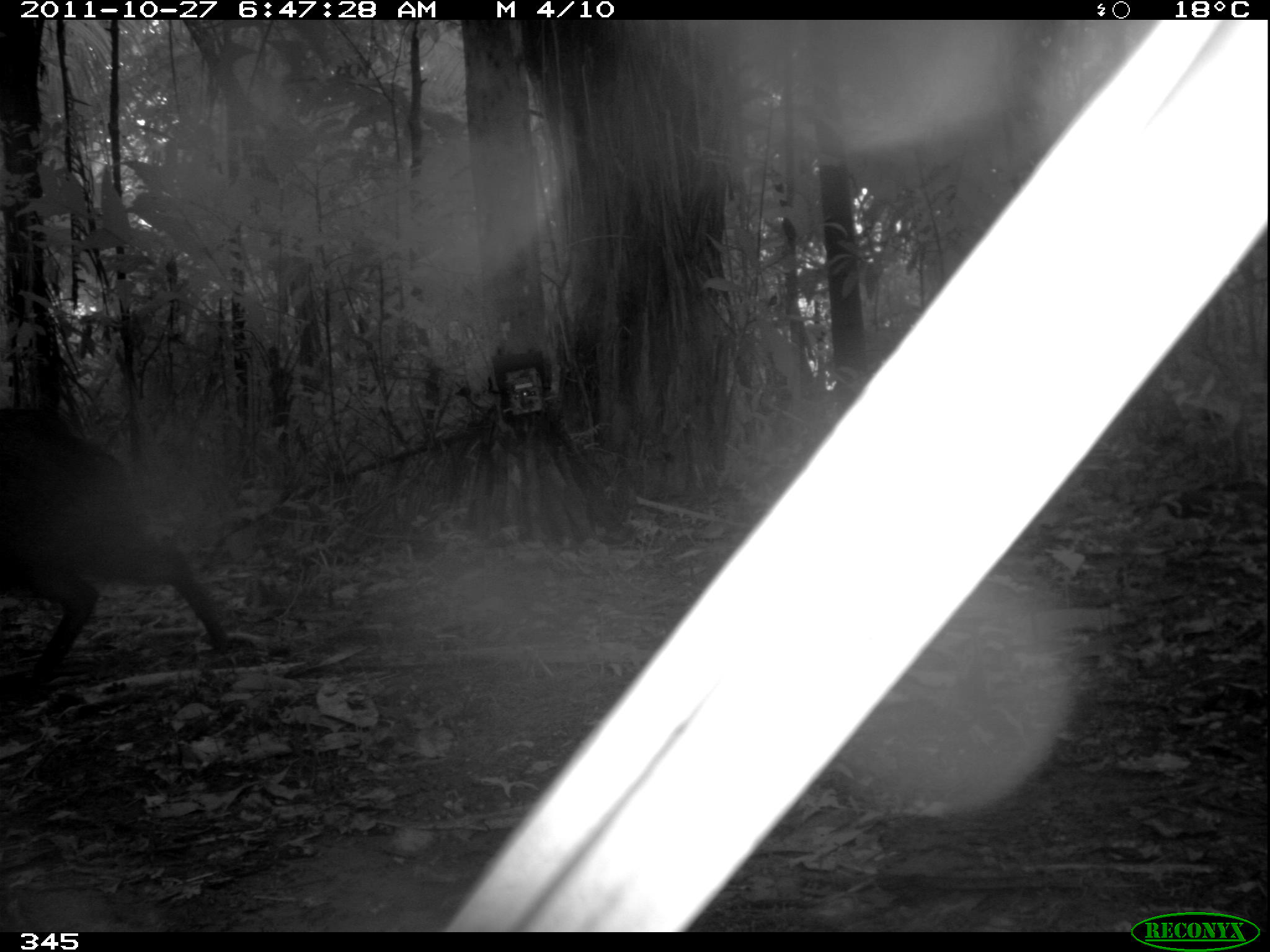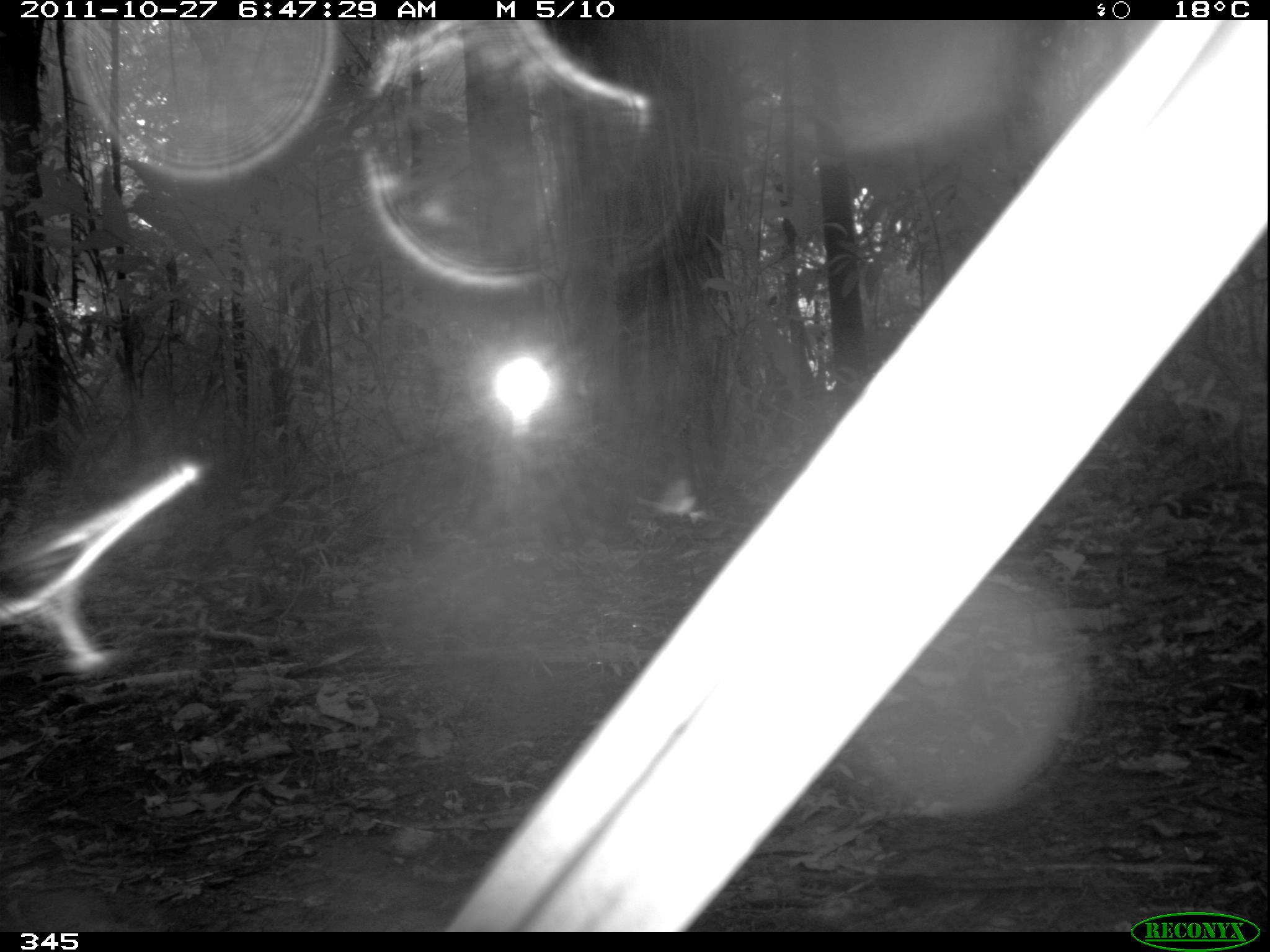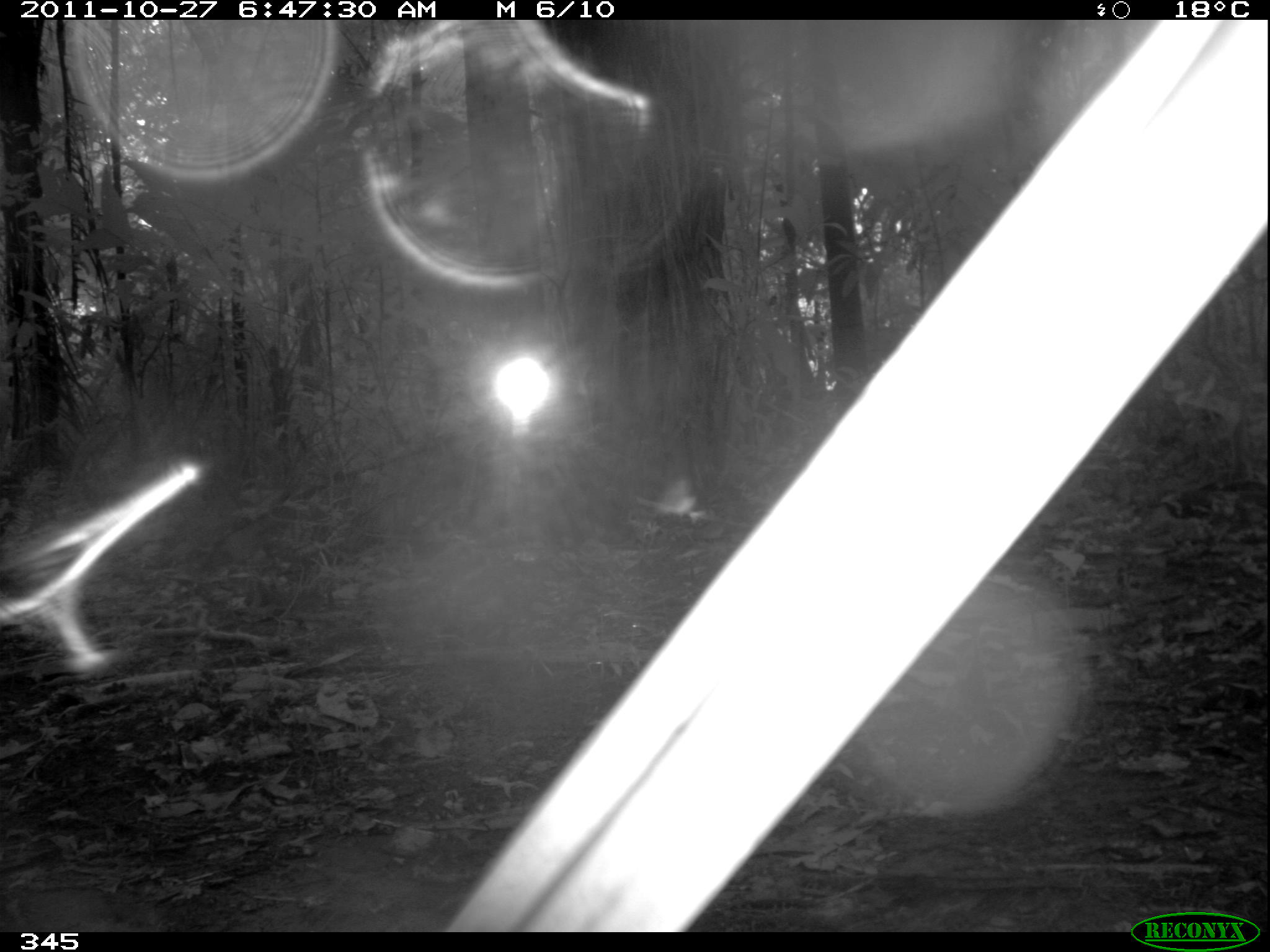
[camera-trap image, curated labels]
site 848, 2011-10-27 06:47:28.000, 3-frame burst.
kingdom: Animalia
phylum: Chordata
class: Mammalia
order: Artiodactyla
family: Tayassuidae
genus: Pecari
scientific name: Pecari tajacu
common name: collared peccary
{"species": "Pecari tajacu (collared peccary)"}